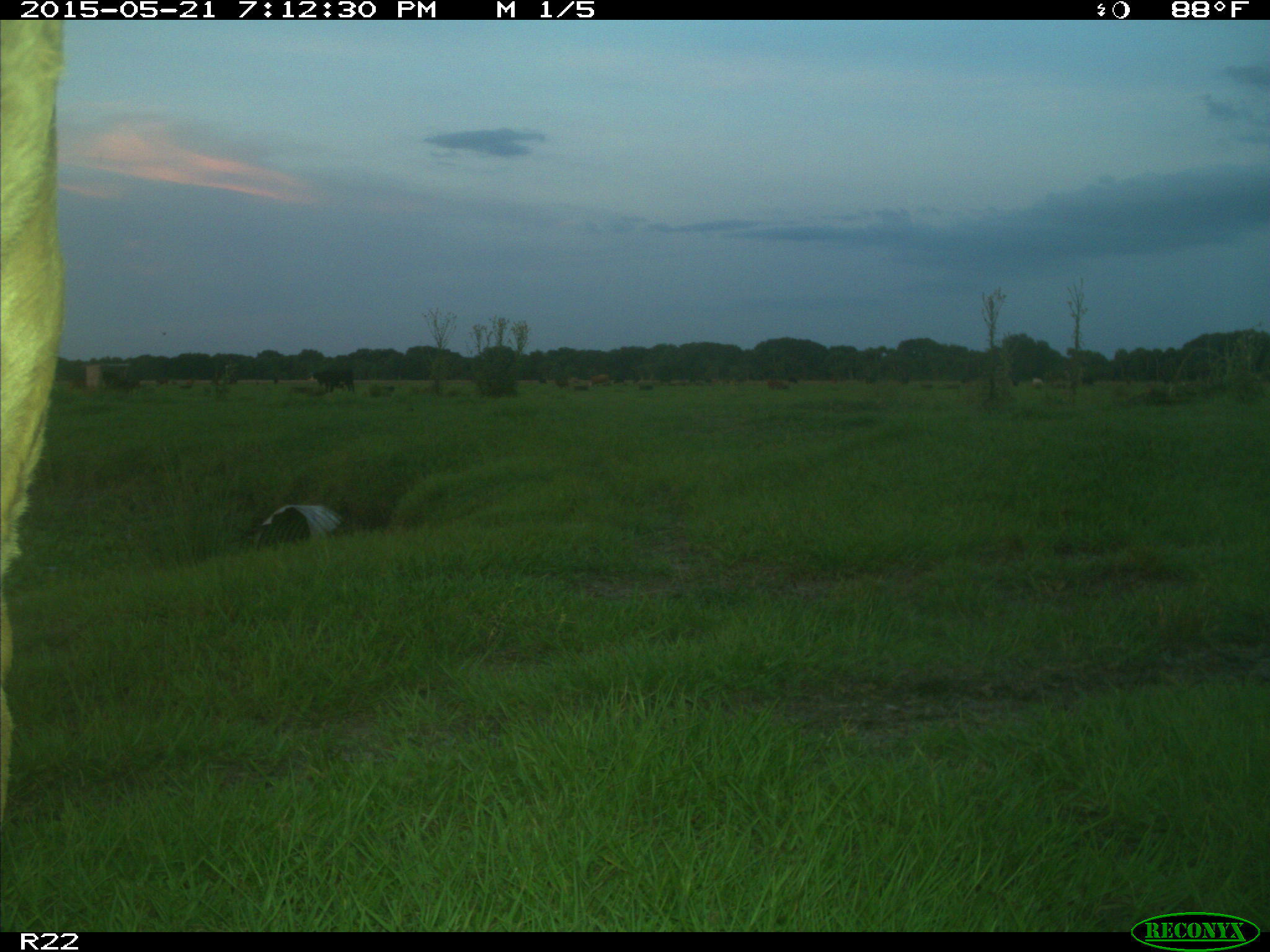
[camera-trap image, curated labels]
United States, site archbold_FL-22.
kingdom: Animalia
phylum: Chordata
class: Mammalia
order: Artiodactyla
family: Bovidae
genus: Bos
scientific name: Bos taurus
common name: domestic cow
Bos taurus (domestic cow).